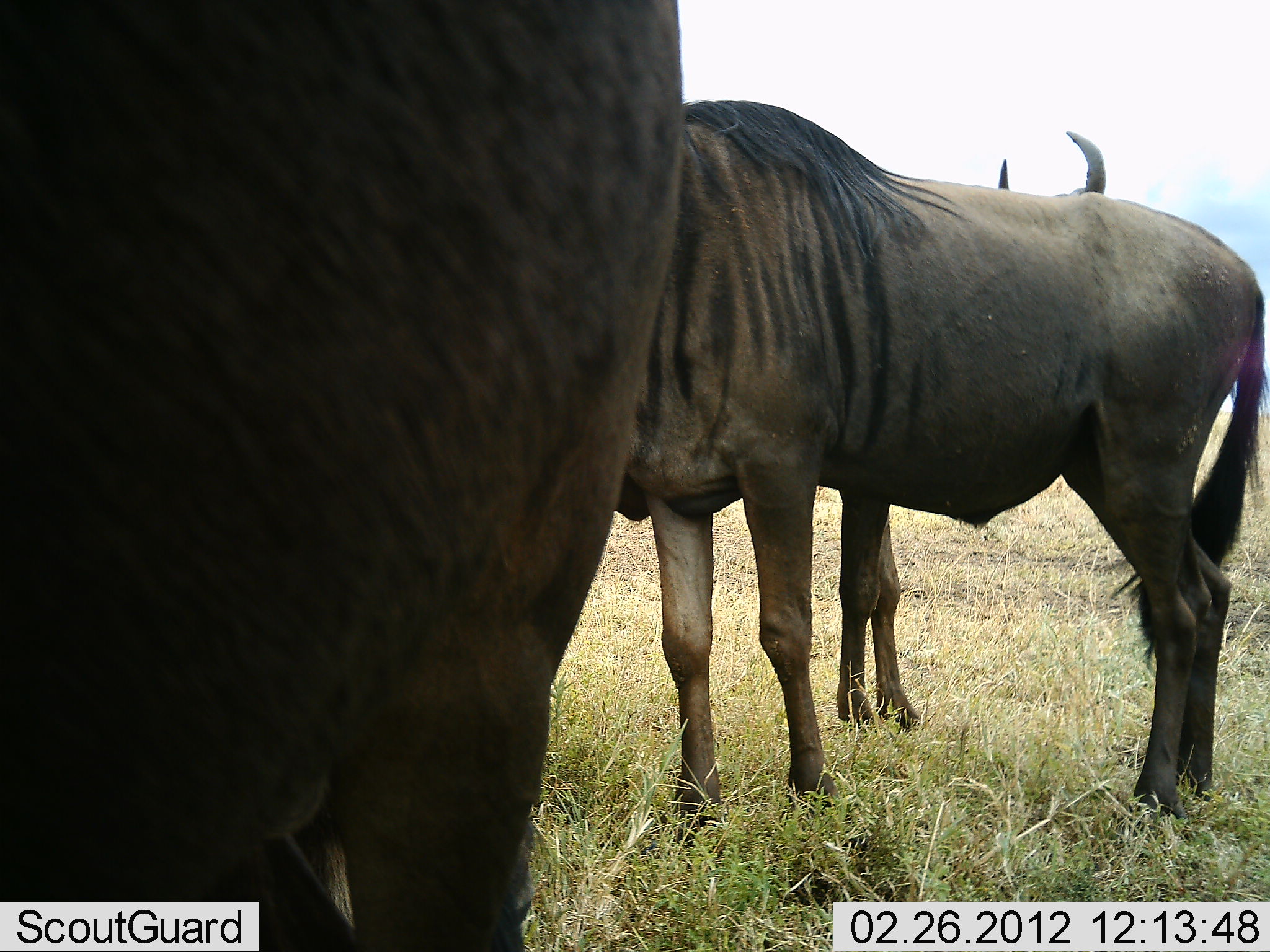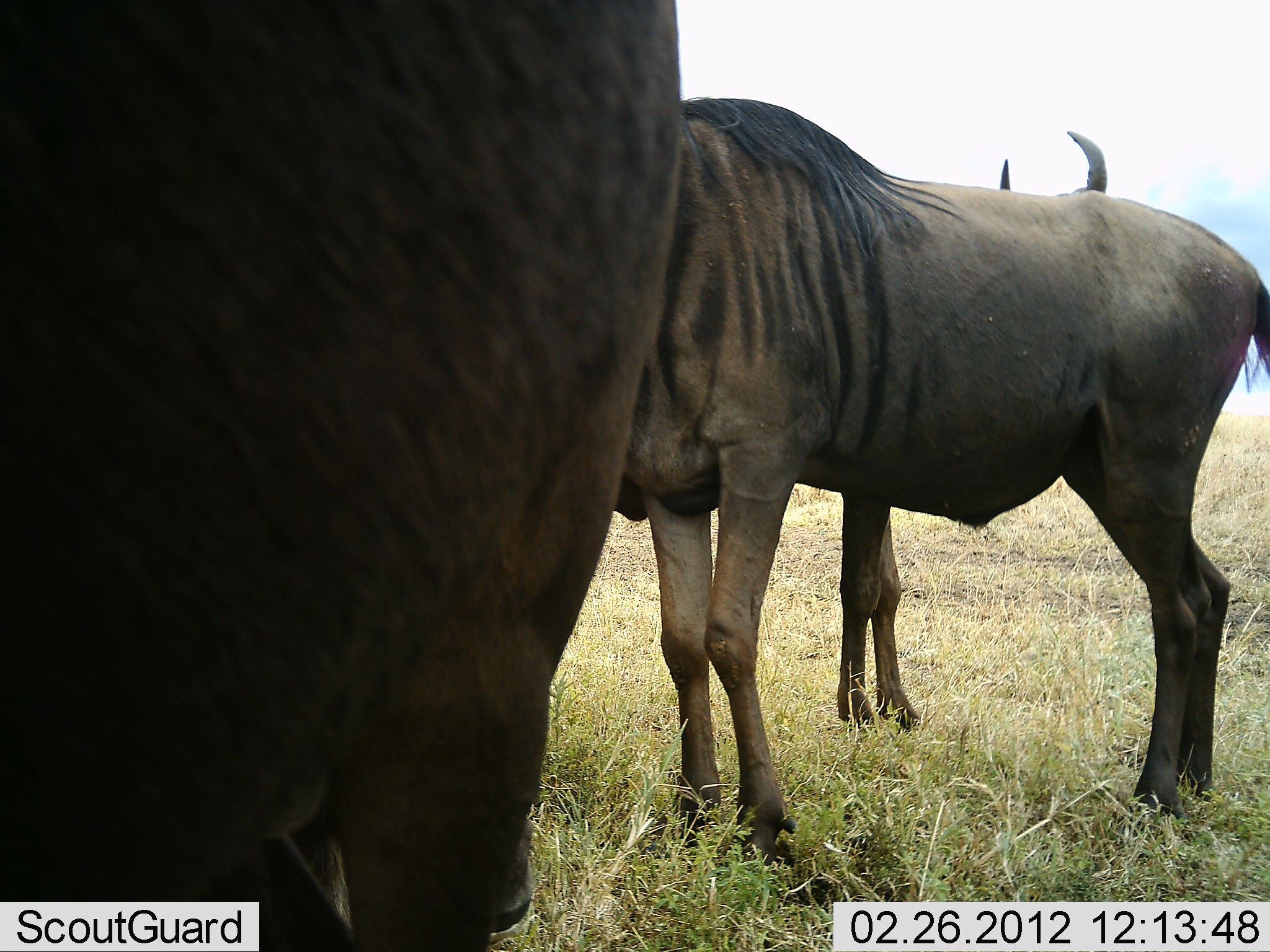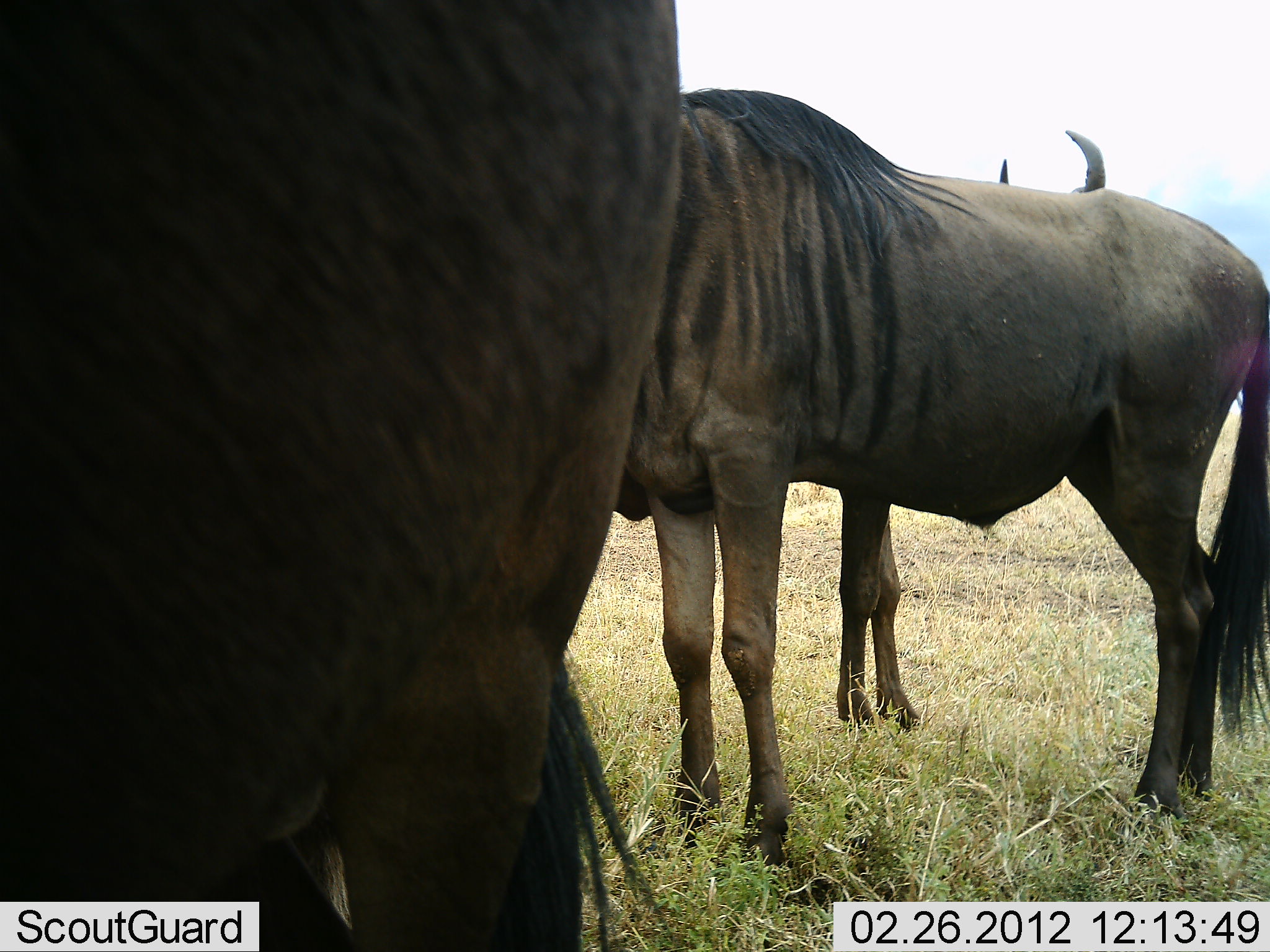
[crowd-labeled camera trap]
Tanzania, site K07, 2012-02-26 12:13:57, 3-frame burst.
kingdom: Animalia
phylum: Chordata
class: Mammalia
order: Artiodactyla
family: Bovidae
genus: Connochaetes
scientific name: Connochaetes taurinus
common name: blue wildebeest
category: wildebeest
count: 3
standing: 100%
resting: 4%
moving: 0%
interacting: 0%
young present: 4%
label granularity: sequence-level